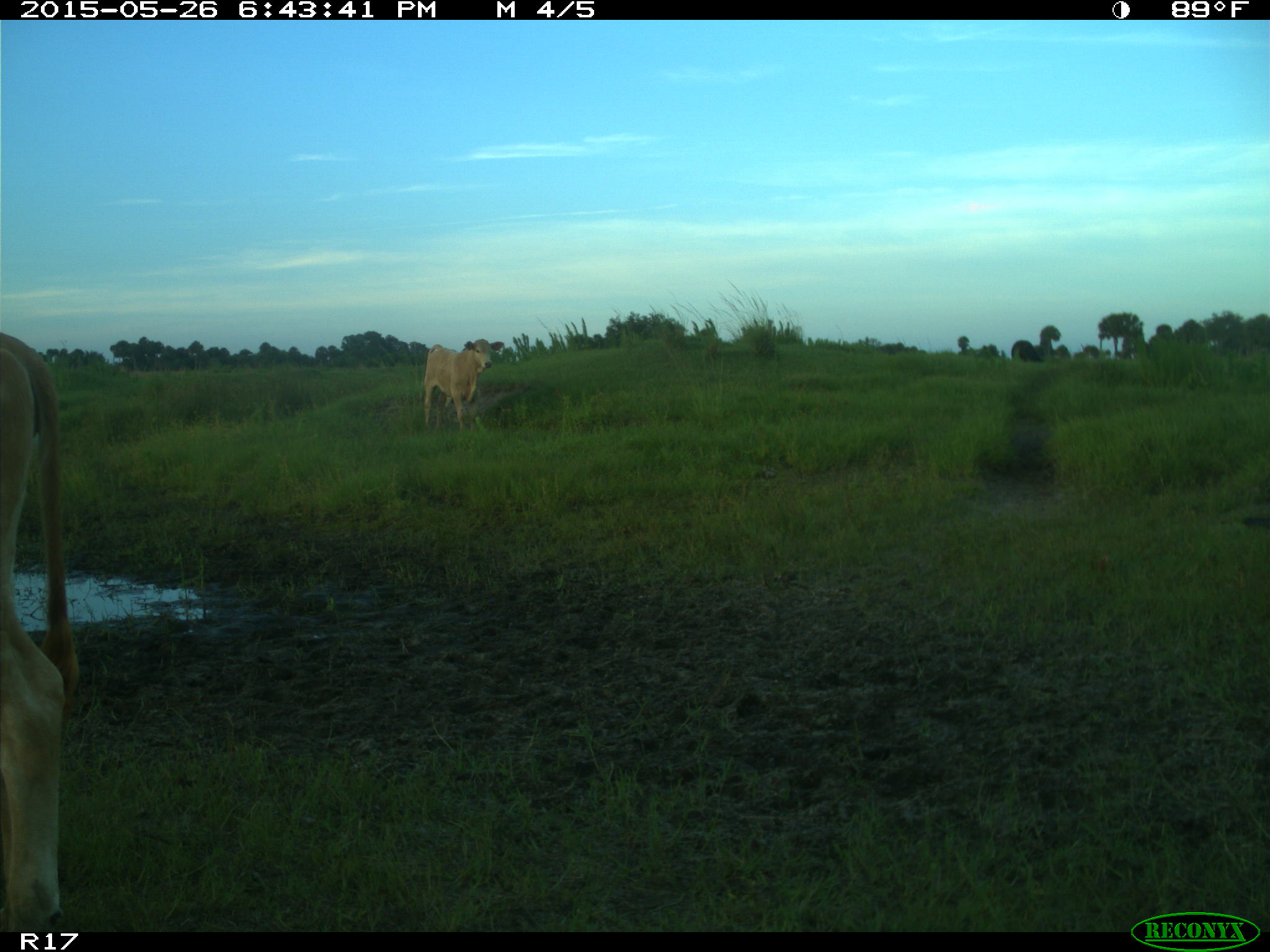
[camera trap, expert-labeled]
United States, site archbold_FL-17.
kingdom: Animalia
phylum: Chordata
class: Mammalia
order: Artiodactyla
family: Bovidae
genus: Bos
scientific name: Bos taurus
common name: domestic cow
Bos taurus (domestic cow).